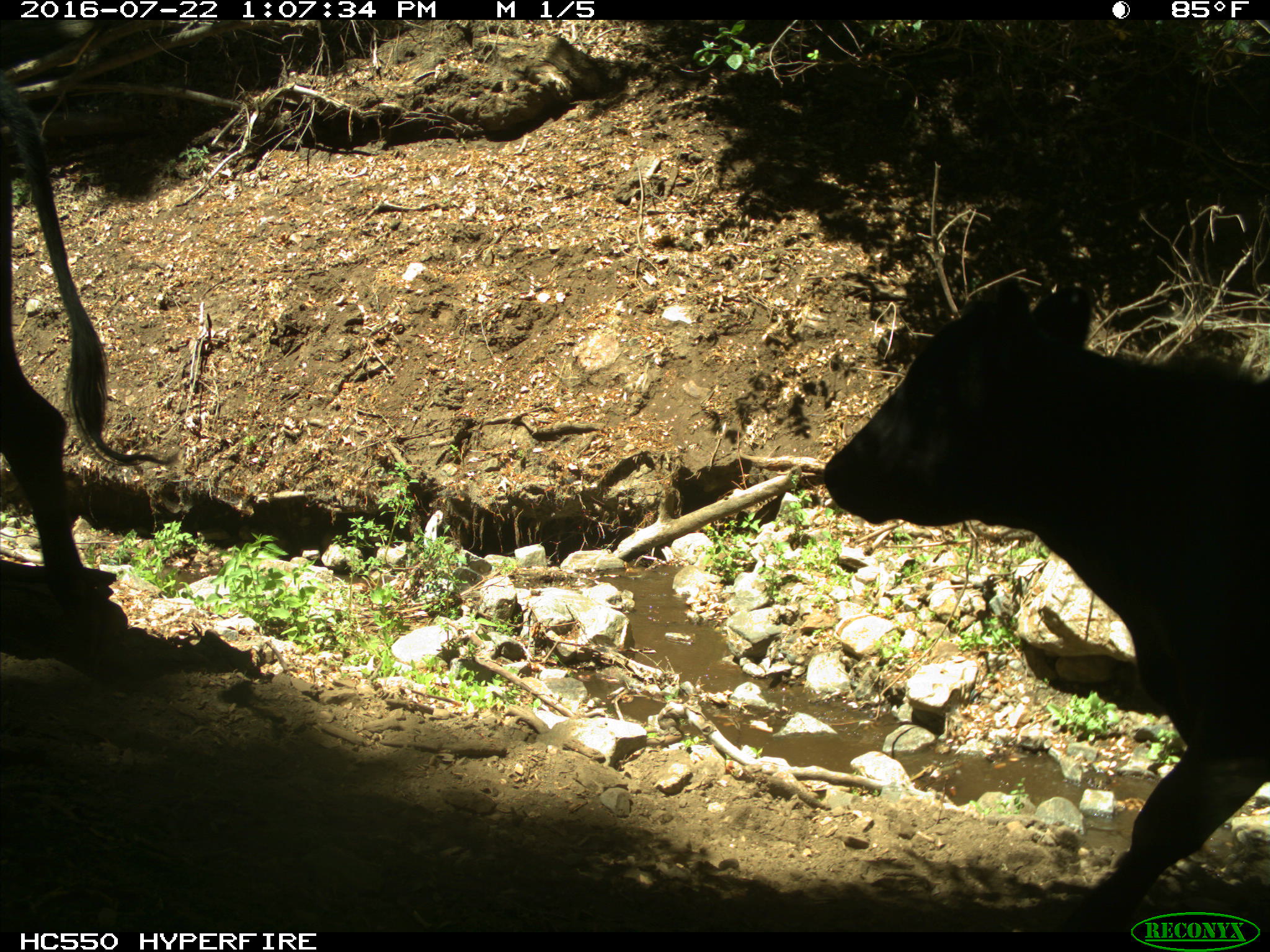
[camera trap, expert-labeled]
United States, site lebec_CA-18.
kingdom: Animalia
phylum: Chordata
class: Mammalia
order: Artiodactyla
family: Bovidae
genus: Bos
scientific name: Bos taurus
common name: domestic cow